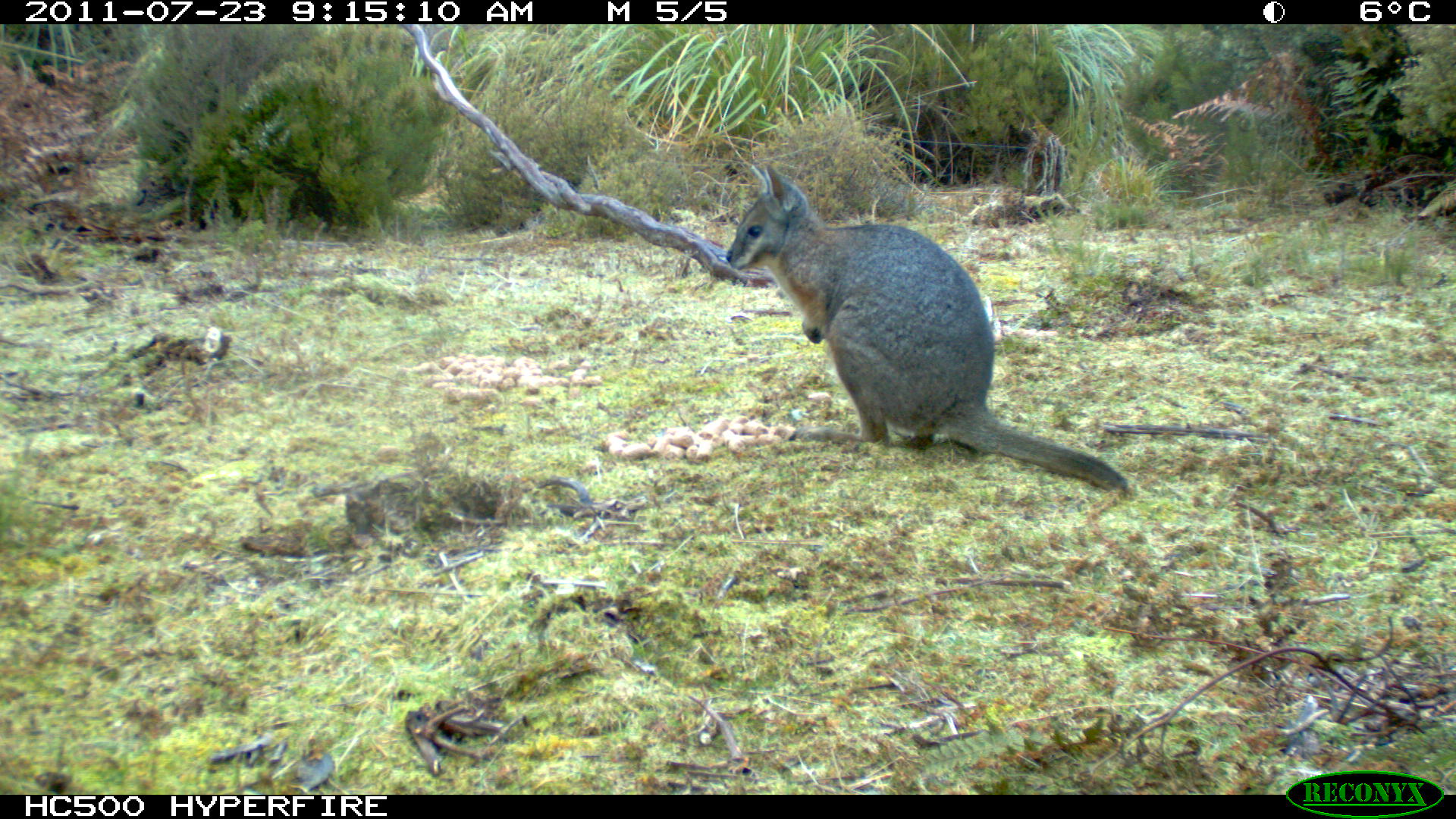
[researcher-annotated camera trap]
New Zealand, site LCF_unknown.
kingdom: Animalia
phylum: Chordata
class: Mammalia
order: Diprotodontia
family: Macropodidae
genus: Notamacropus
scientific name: Notamacropus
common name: wallaby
Wallaby (Notamacropus).